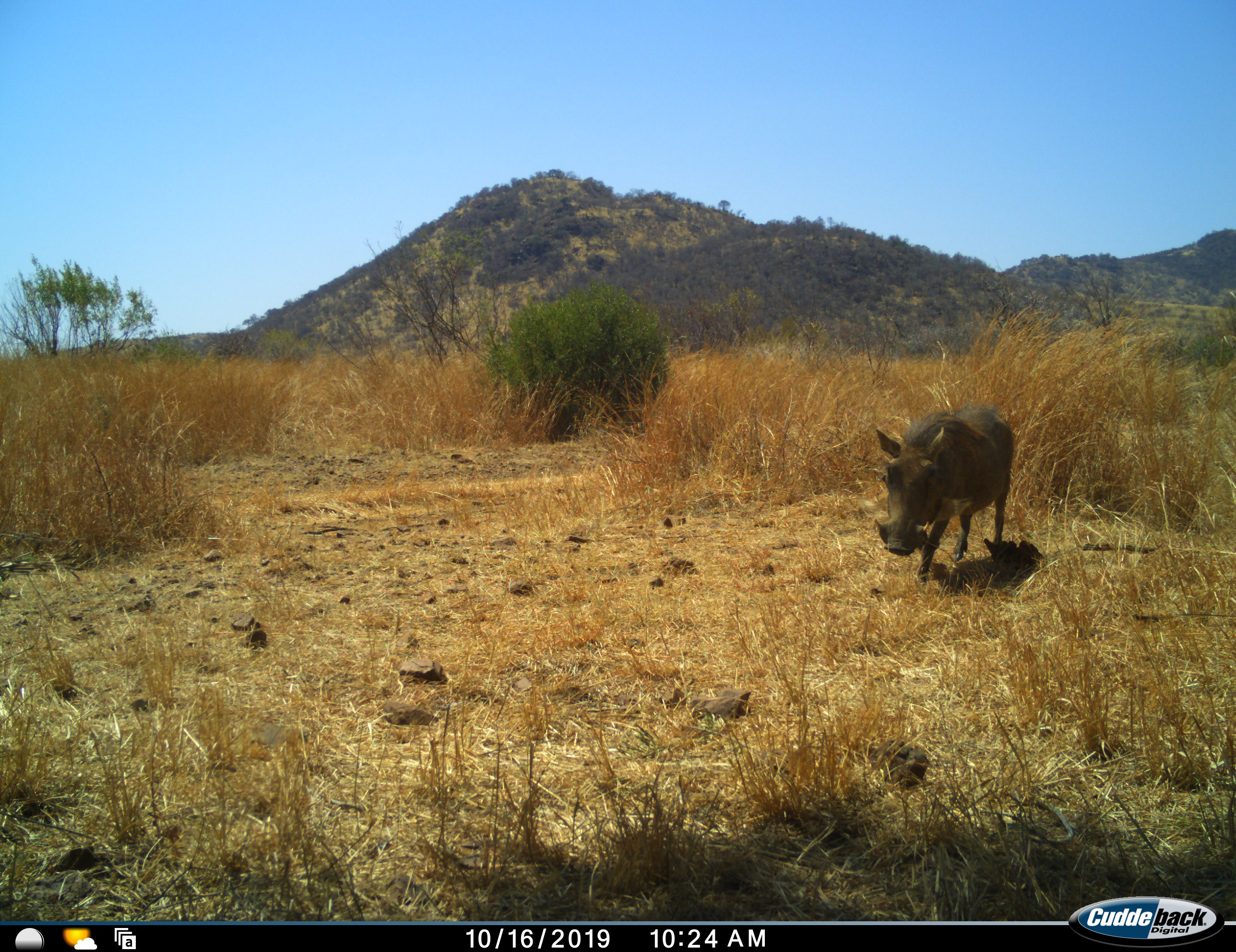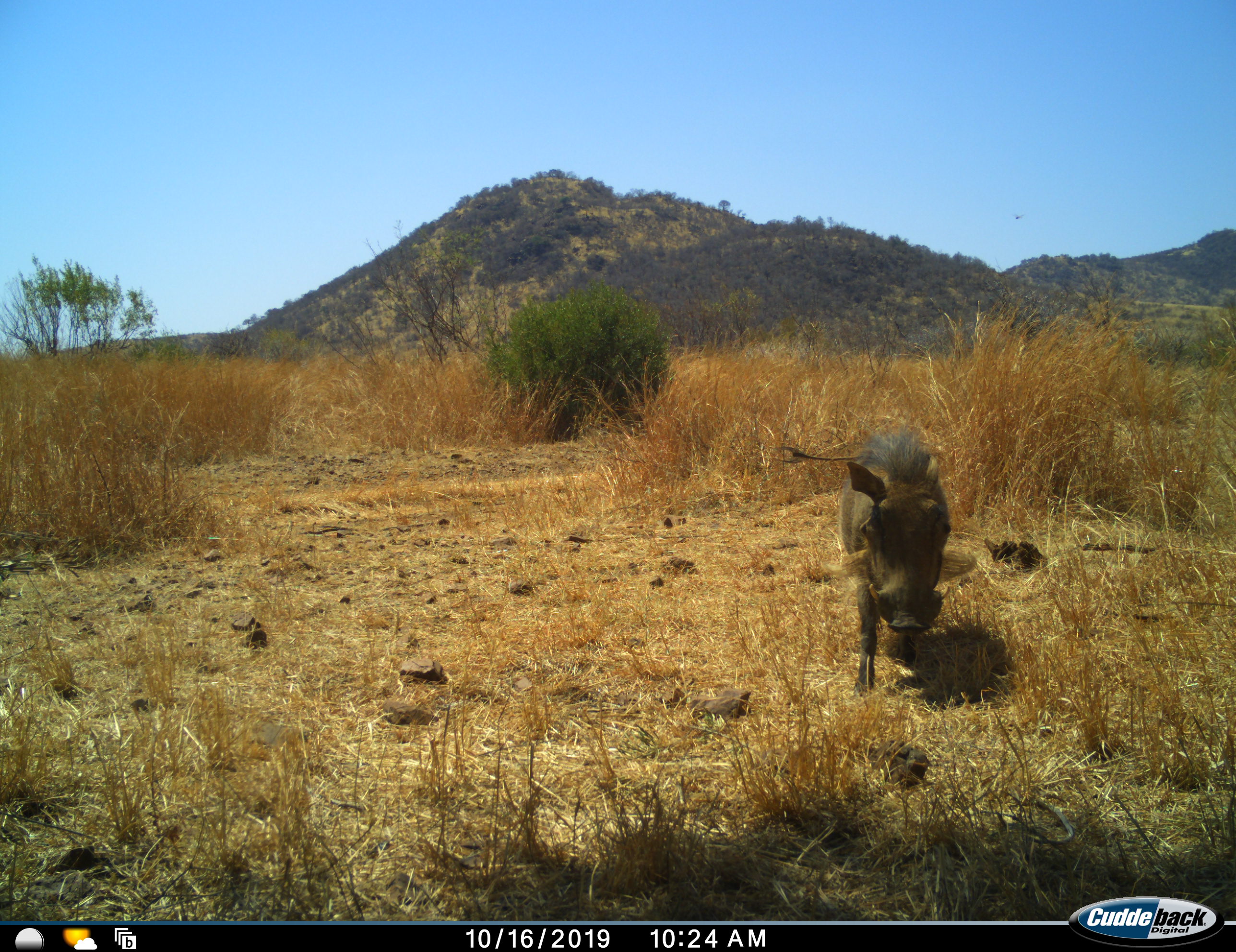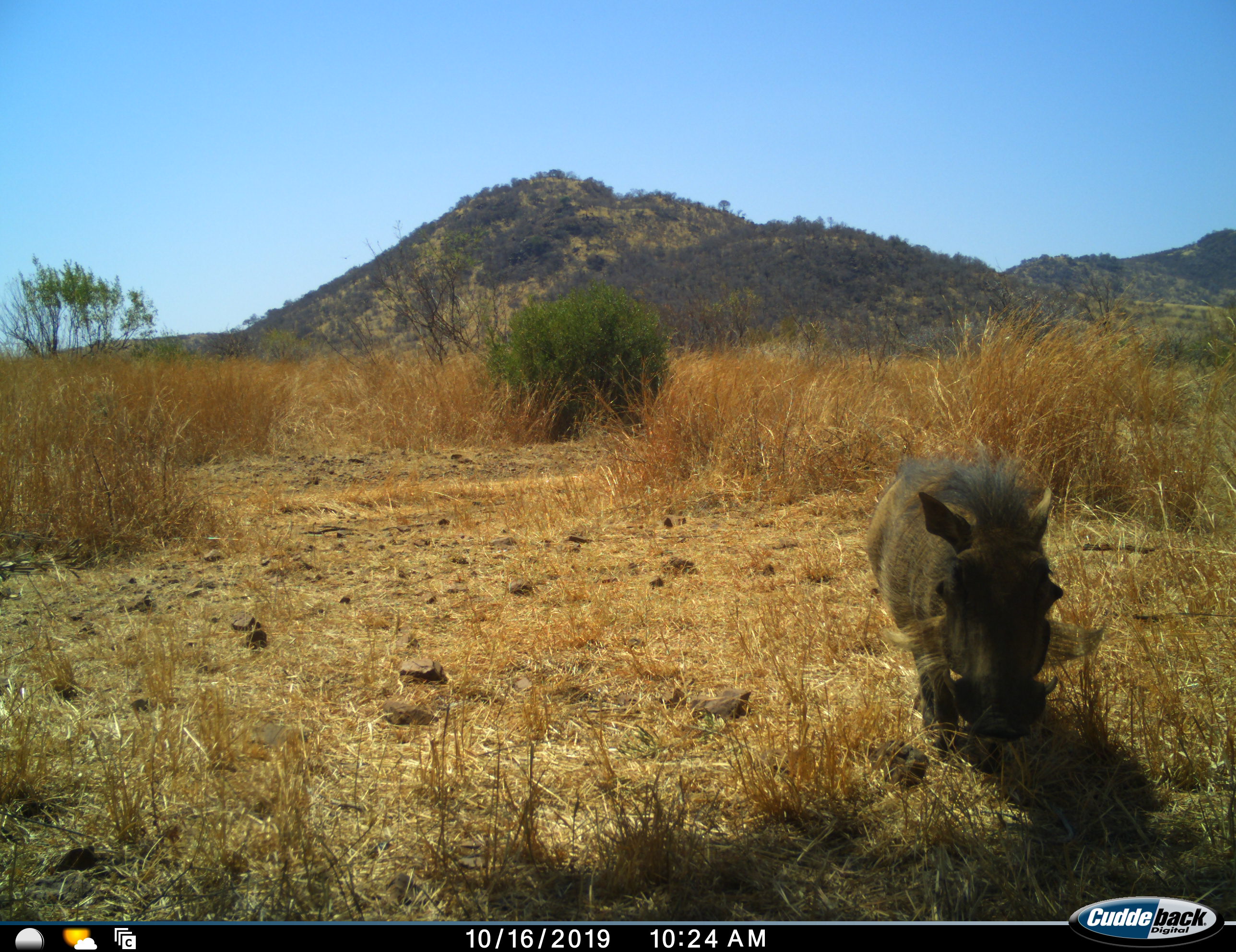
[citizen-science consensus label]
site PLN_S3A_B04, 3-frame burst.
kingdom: Animalia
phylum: Chordata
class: Mammalia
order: Artiodactyla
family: Suidae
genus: Phacochoerus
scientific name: Phacochoerus africanus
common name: warthog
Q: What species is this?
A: Warthog (Phacochoerus africanus).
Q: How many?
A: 1.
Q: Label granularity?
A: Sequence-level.